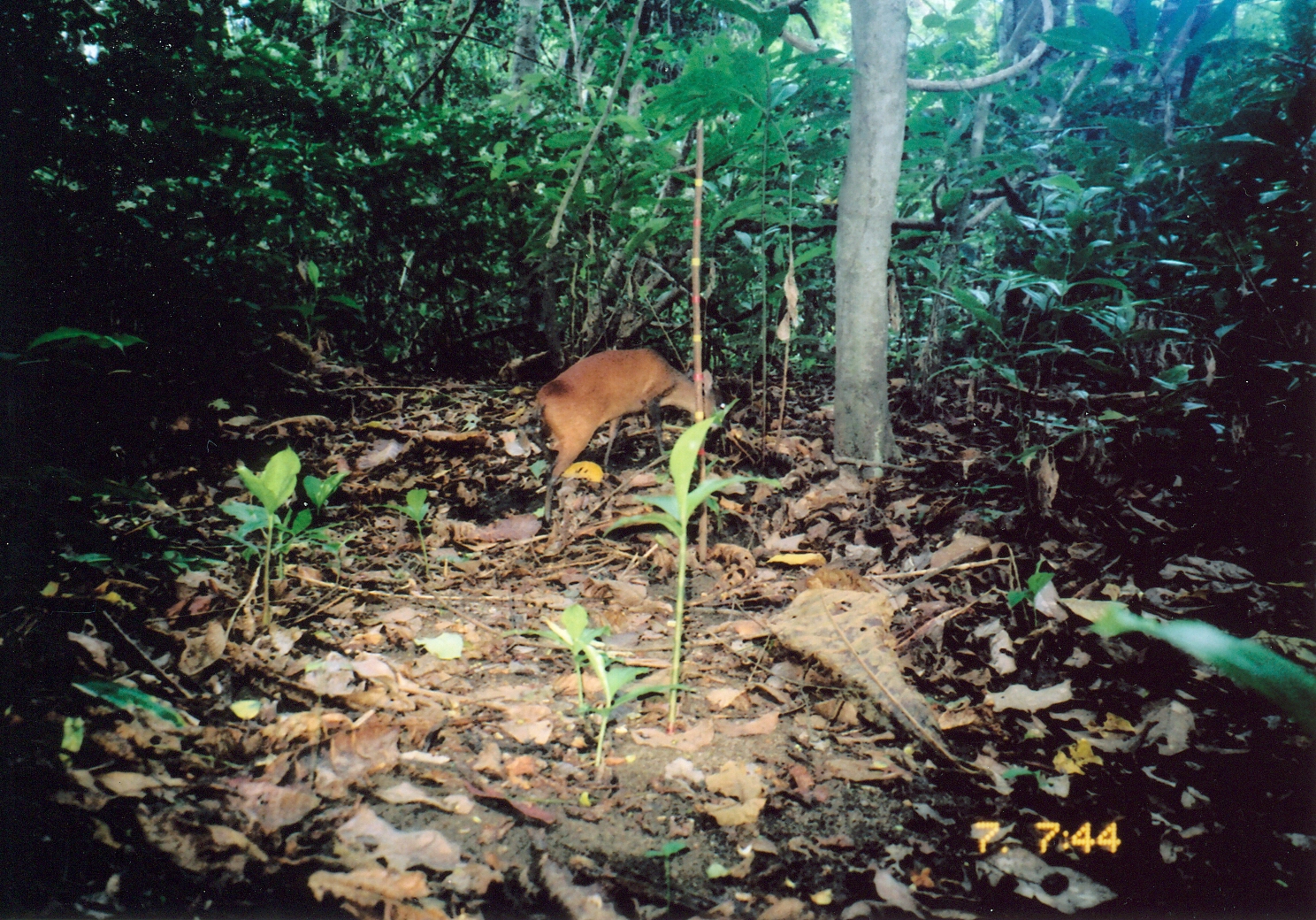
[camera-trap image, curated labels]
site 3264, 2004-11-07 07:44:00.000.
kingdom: Animalia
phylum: Chordata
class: Mammalia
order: Artiodactyla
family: Bovidae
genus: Cephalophus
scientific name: Cephalophus harveyi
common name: harvey's duiker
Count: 1.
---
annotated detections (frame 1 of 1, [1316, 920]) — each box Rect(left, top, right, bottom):
cephalophus harveyi: Rect(534, 346, 729, 524)